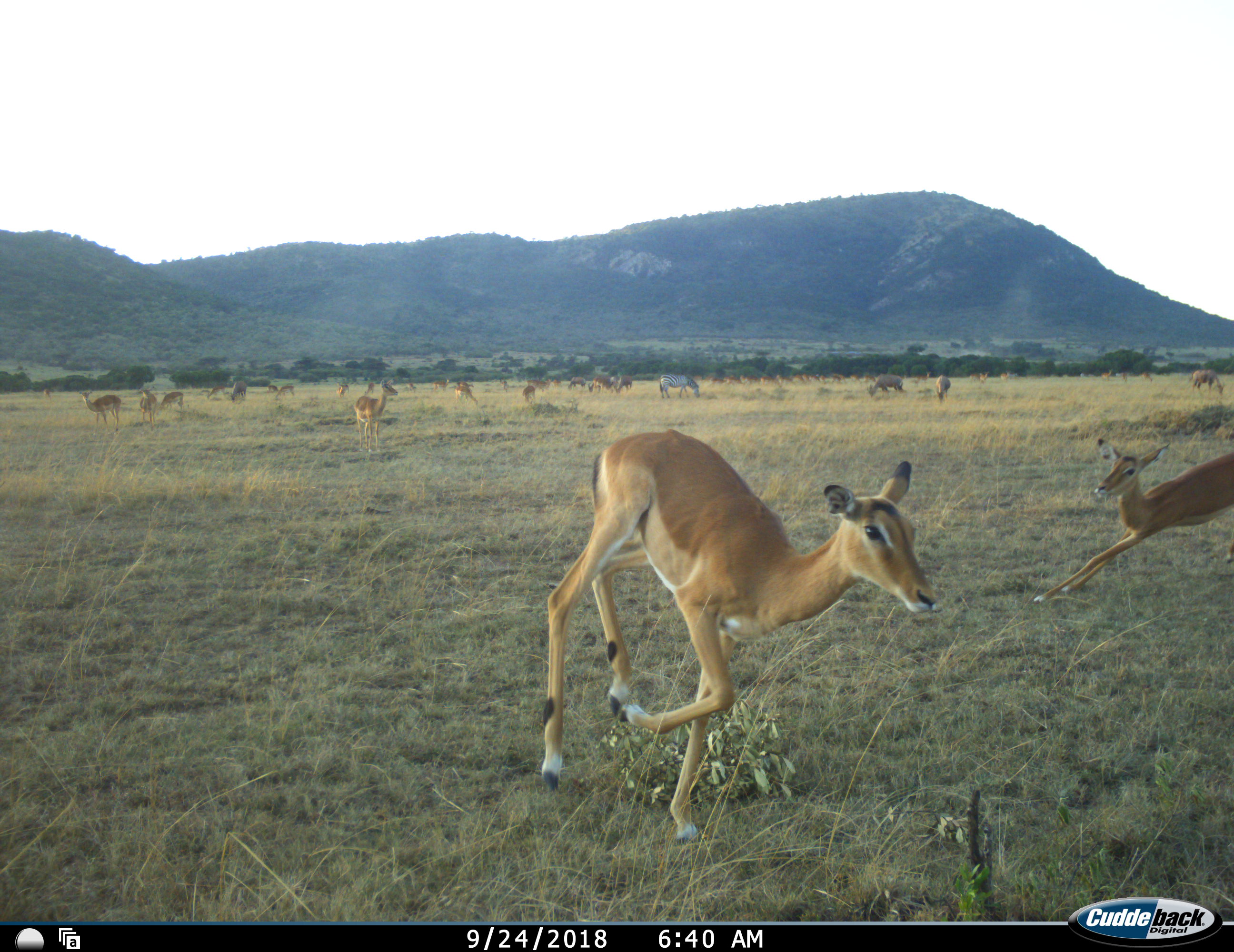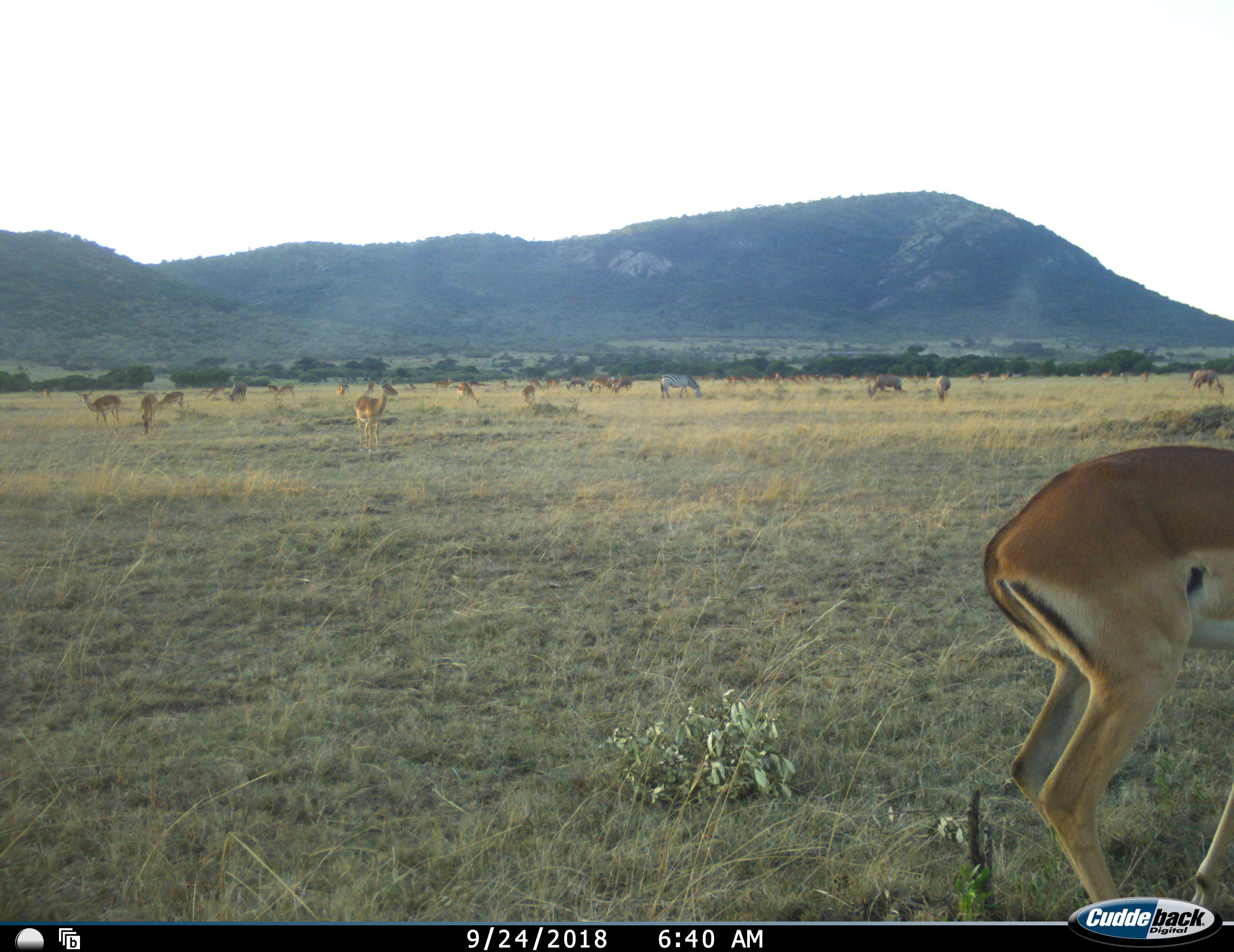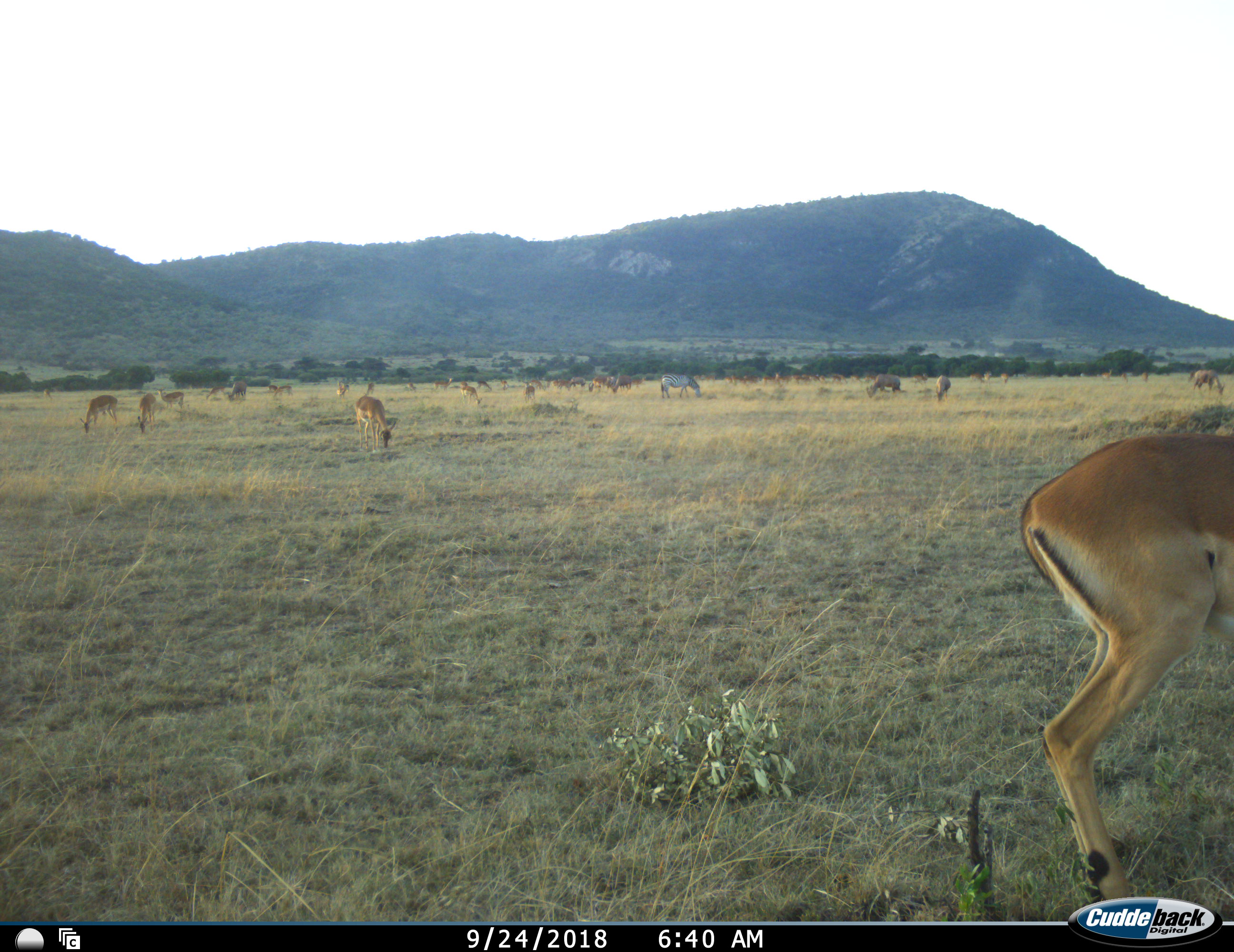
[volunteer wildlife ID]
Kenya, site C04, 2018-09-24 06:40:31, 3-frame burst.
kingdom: Animalia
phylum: Chordata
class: Mammalia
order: Artiodactyla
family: Bovidae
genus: Aepyceros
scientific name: Aepyceros melampus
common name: impala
Impala (Aepyceros melampus), count 11-50. Behavior (volunteer vote fractions): standing 78%, resting 11%, moving 89%, interacting 11%. Young present (vote fraction): 22%. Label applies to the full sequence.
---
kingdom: Animalia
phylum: Chordata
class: Mammalia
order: Perissodactyla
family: Rhinocerotidae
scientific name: Rhinocerotidae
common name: rhinoceros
Rhinoceros (Rhinocerotidae), count 2. Behavior (volunteer vote fractions): standing 0%, resting 0%, moving 0%, interacting 0%. Young present (vote fraction): 0%. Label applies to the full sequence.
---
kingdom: Animalia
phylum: Chordata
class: Mammalia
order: Perissodactyla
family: Equidae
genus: Equus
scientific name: Equus quagga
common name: plains zebra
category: zebra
Zebra (plains zebra) (Equus quagga), count 1. Behavior (volunteer vote fractions): standing 60%, resting 0%, moving 20%, interacting 0%. Young present (vote fraction): 0%. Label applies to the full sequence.